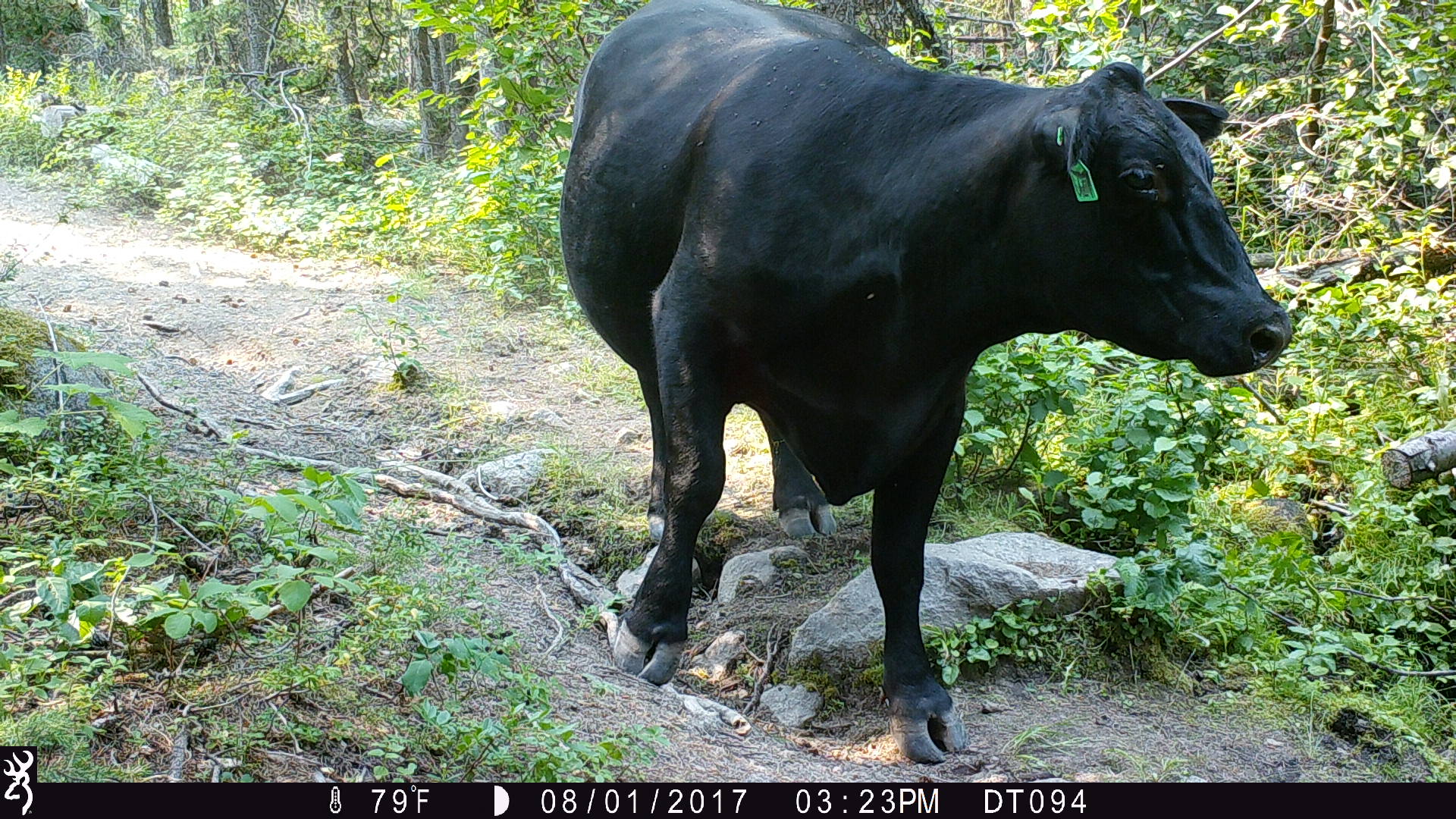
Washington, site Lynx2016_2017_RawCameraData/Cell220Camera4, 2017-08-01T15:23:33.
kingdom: Animalia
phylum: Chordata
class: Mammalia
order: Artiodactyla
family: Bovidae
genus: Bos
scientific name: Bos taurus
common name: domestic cattle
Domestic cattle (Bos taurus). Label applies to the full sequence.